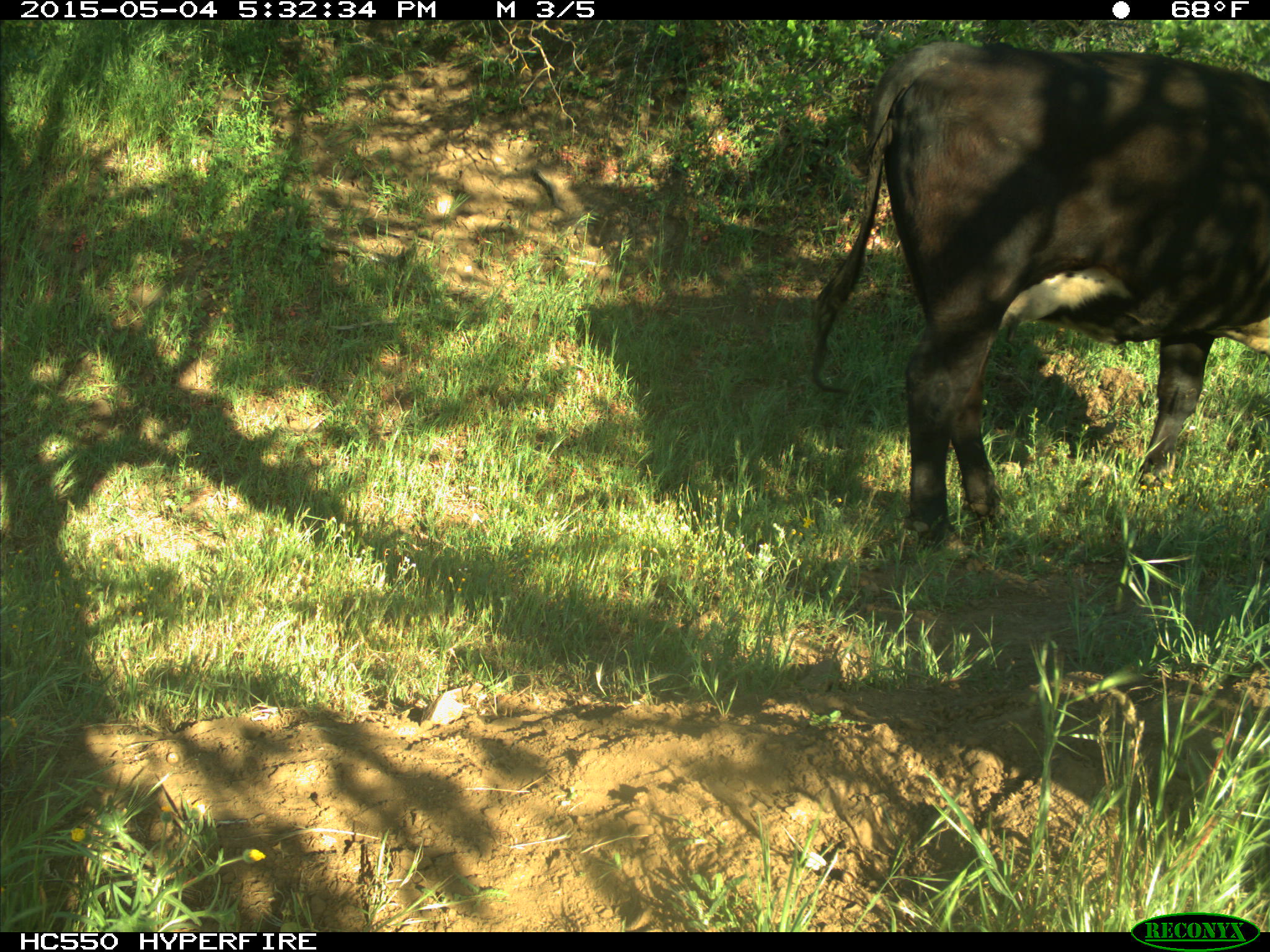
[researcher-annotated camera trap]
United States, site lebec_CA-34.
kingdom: Animalia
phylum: Chordata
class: Mammalia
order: Artiodactyla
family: Bovidae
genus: Bos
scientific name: Bos taurus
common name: domestic cow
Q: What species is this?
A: Bos taurus (domestic cow).